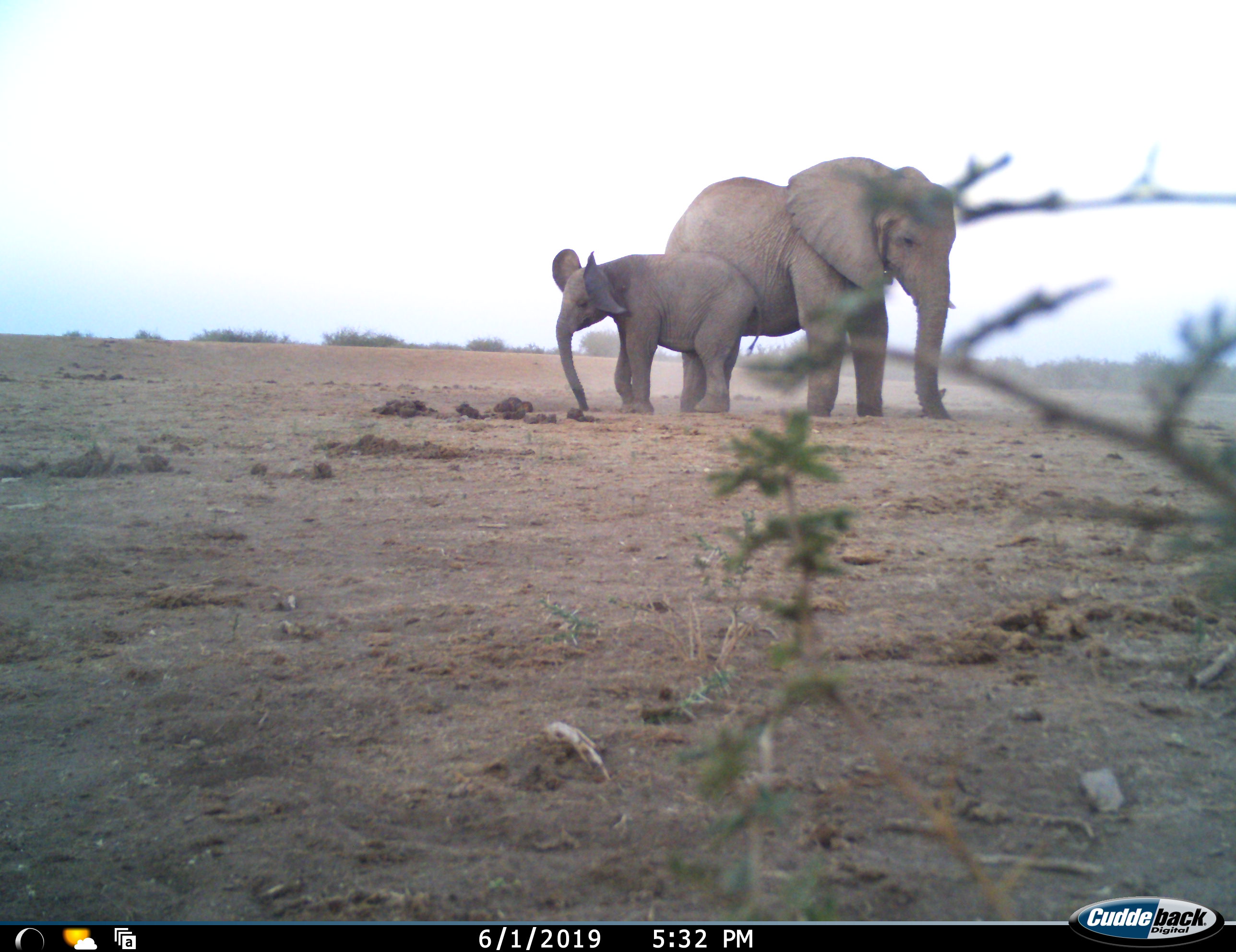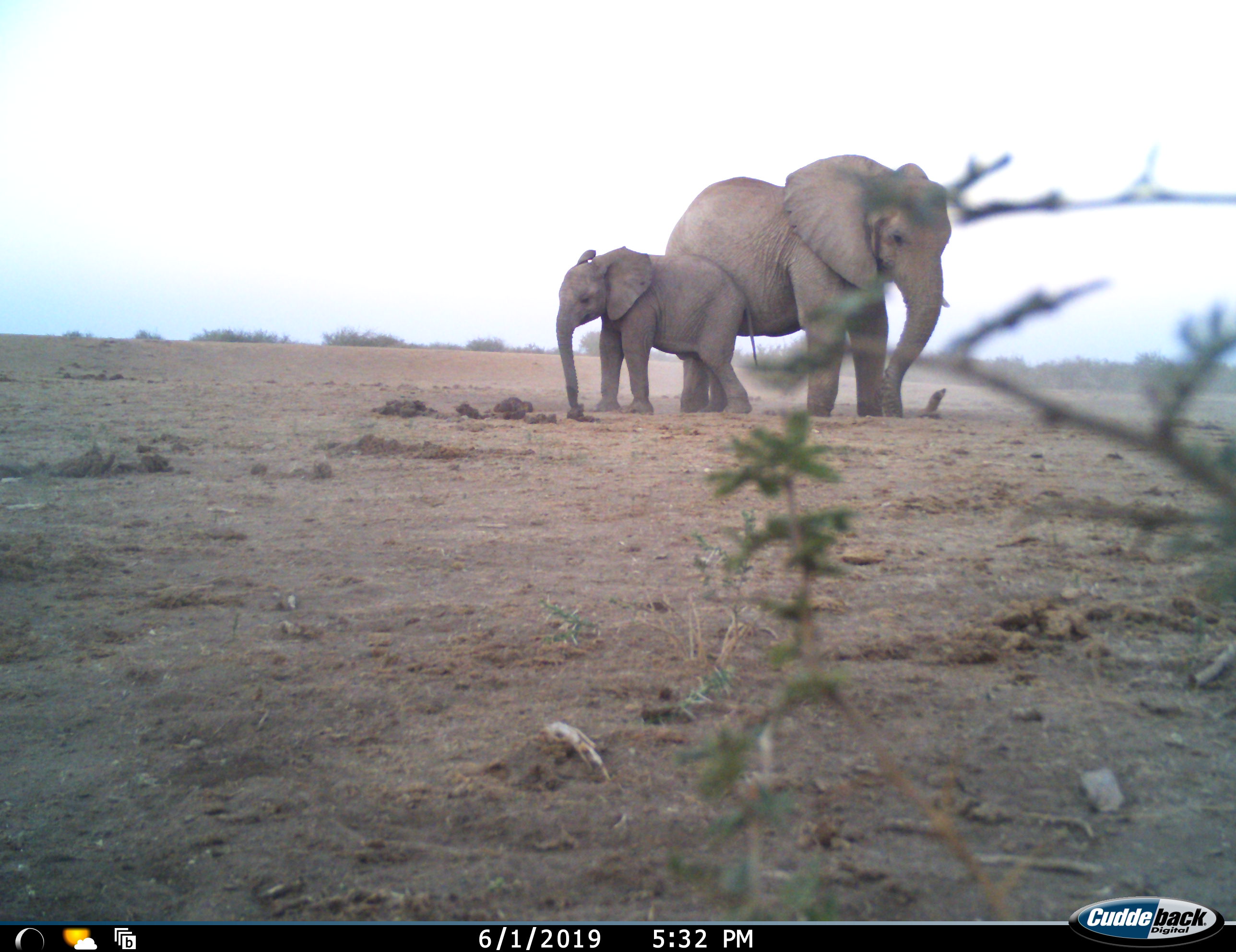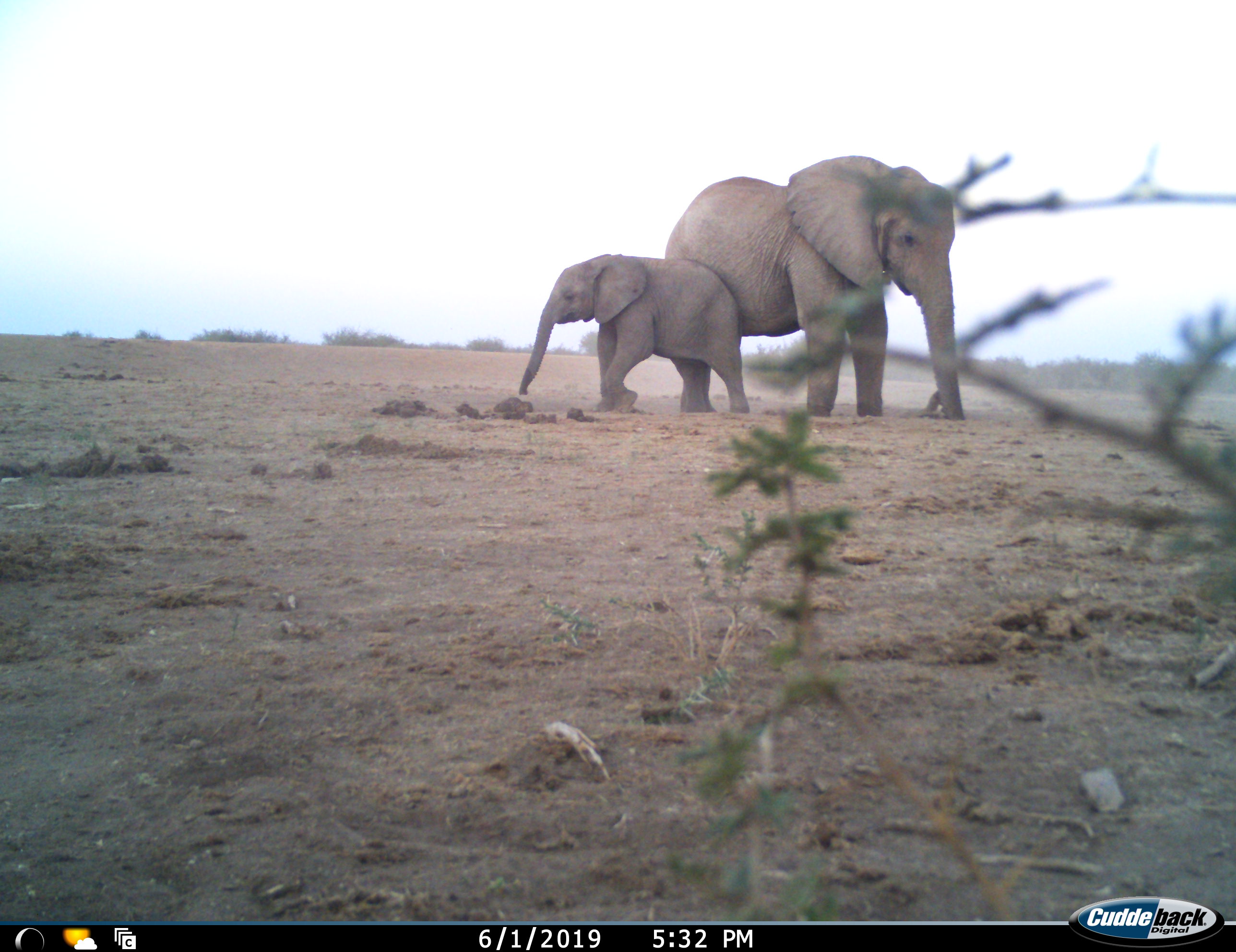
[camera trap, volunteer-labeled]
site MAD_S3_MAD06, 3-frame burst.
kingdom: Animalia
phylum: Chordata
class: Mammalia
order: Proboscidea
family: Elephantidae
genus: Loxodonta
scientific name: Loxodonta africana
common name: african bush elephant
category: elephant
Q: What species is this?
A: Elephant (african bush elephant) (Loxodonta africana).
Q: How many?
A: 2.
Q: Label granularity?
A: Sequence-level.